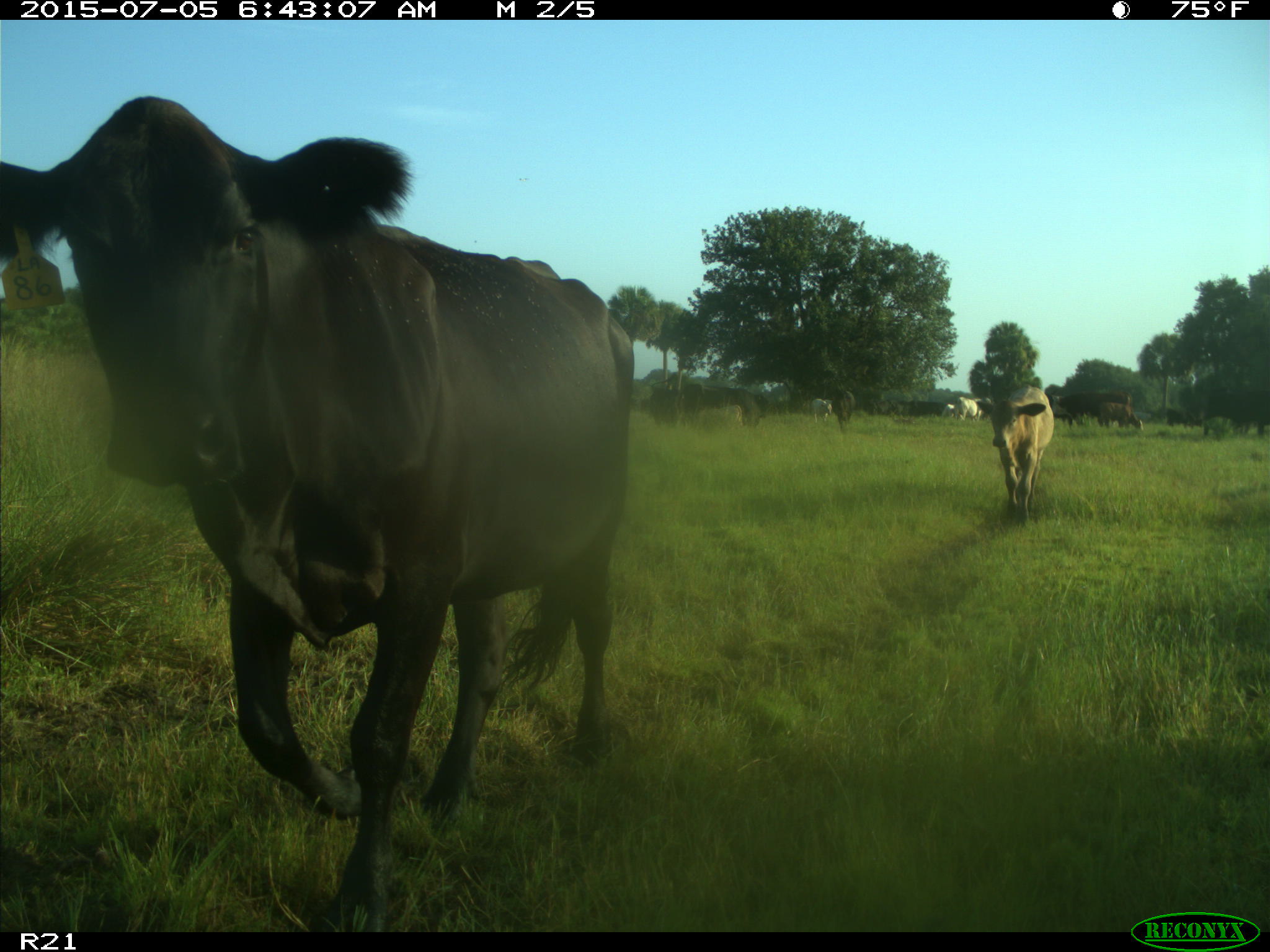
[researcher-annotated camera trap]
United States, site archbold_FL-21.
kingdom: Animalia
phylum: Chordata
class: Mammalia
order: Artiodactyla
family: Bovidae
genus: Bos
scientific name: Bos taurus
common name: domestic cow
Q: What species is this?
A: Bos taurus (domestic cow).